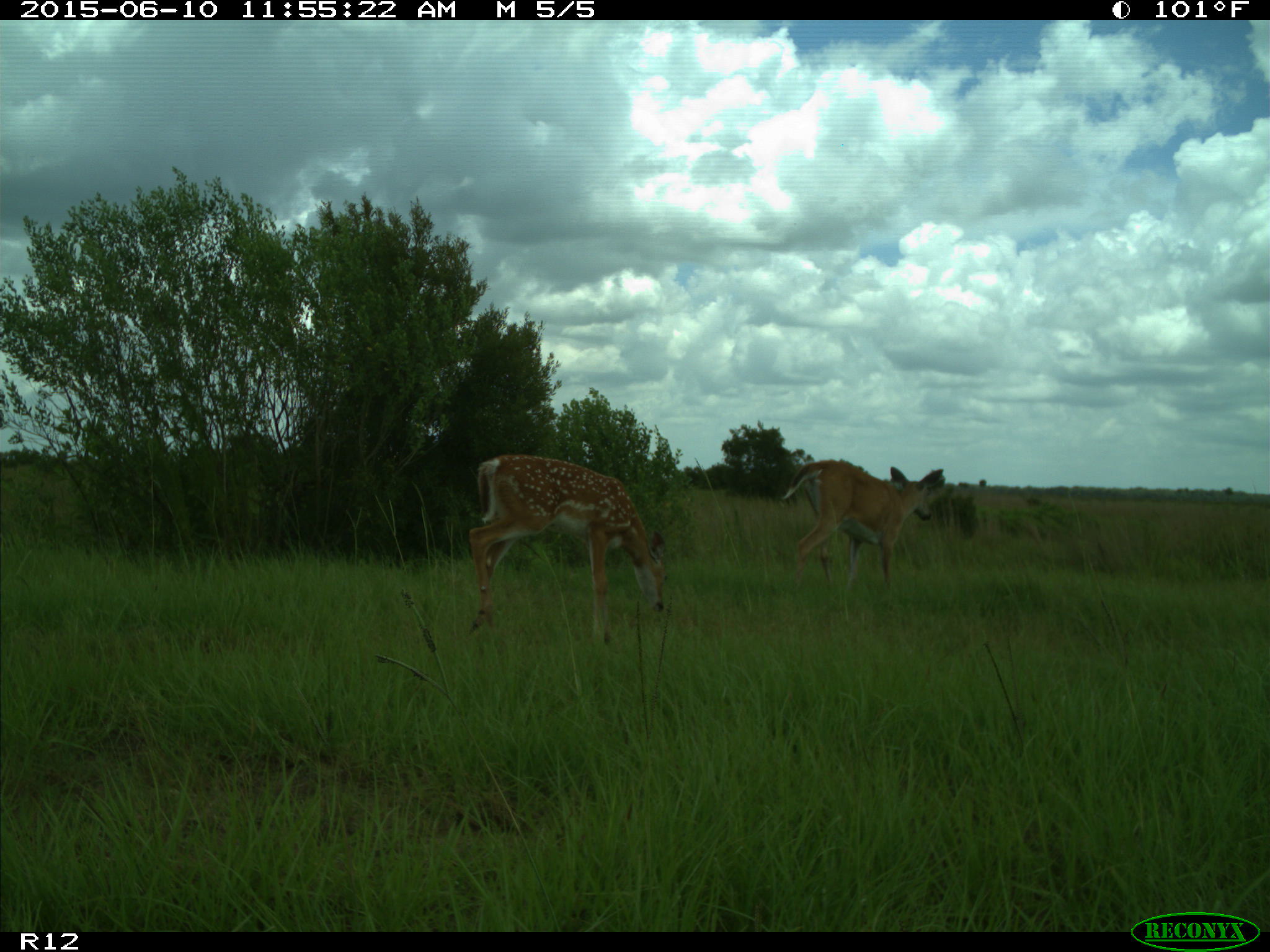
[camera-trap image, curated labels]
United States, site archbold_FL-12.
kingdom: Animalia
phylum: Chordata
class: Mammalia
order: Artiodactyla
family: Cervidae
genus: Odocoileus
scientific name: Odocoileus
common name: deer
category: unidentified deer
Unidentified deer (deer) (Odocoileus).